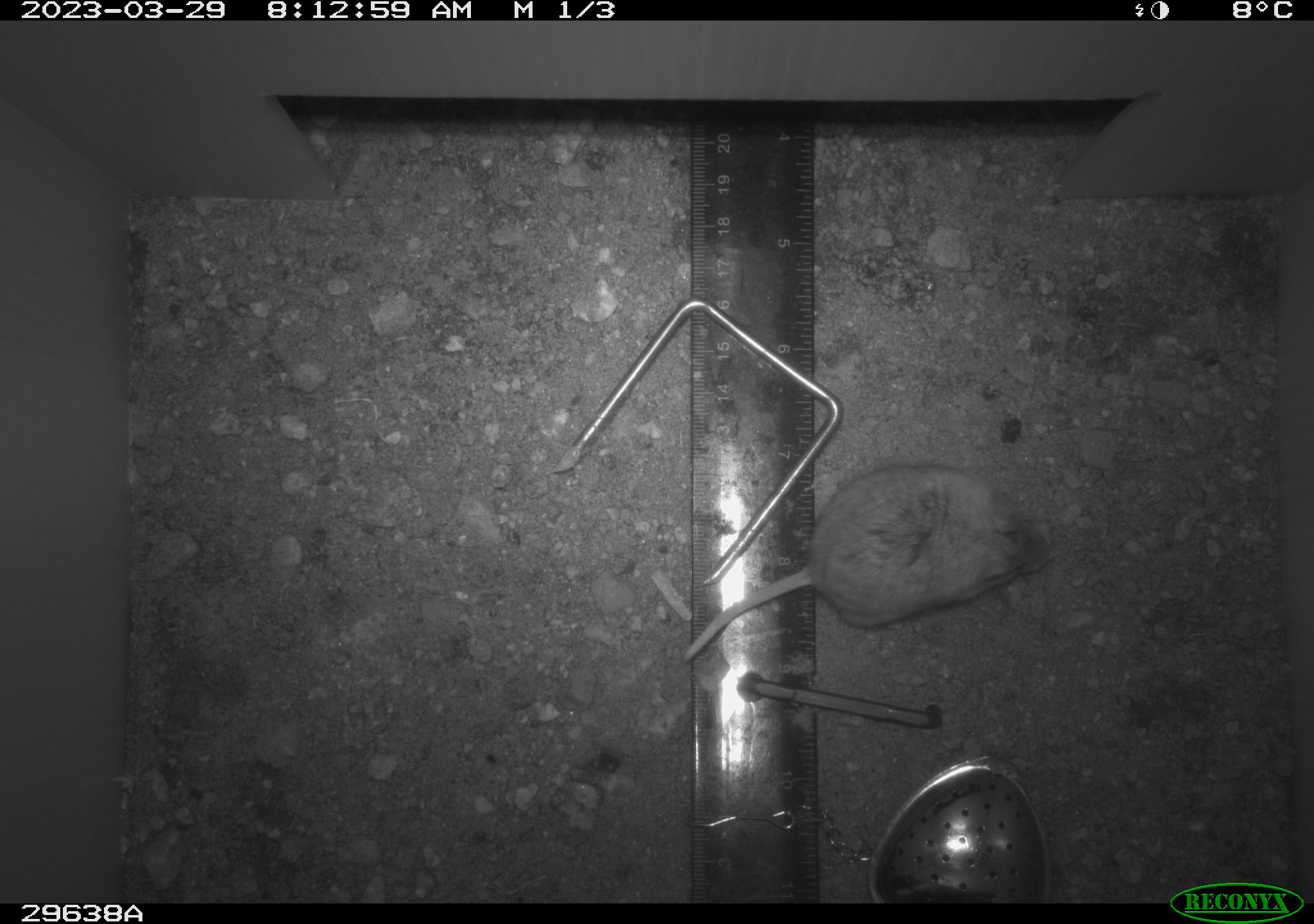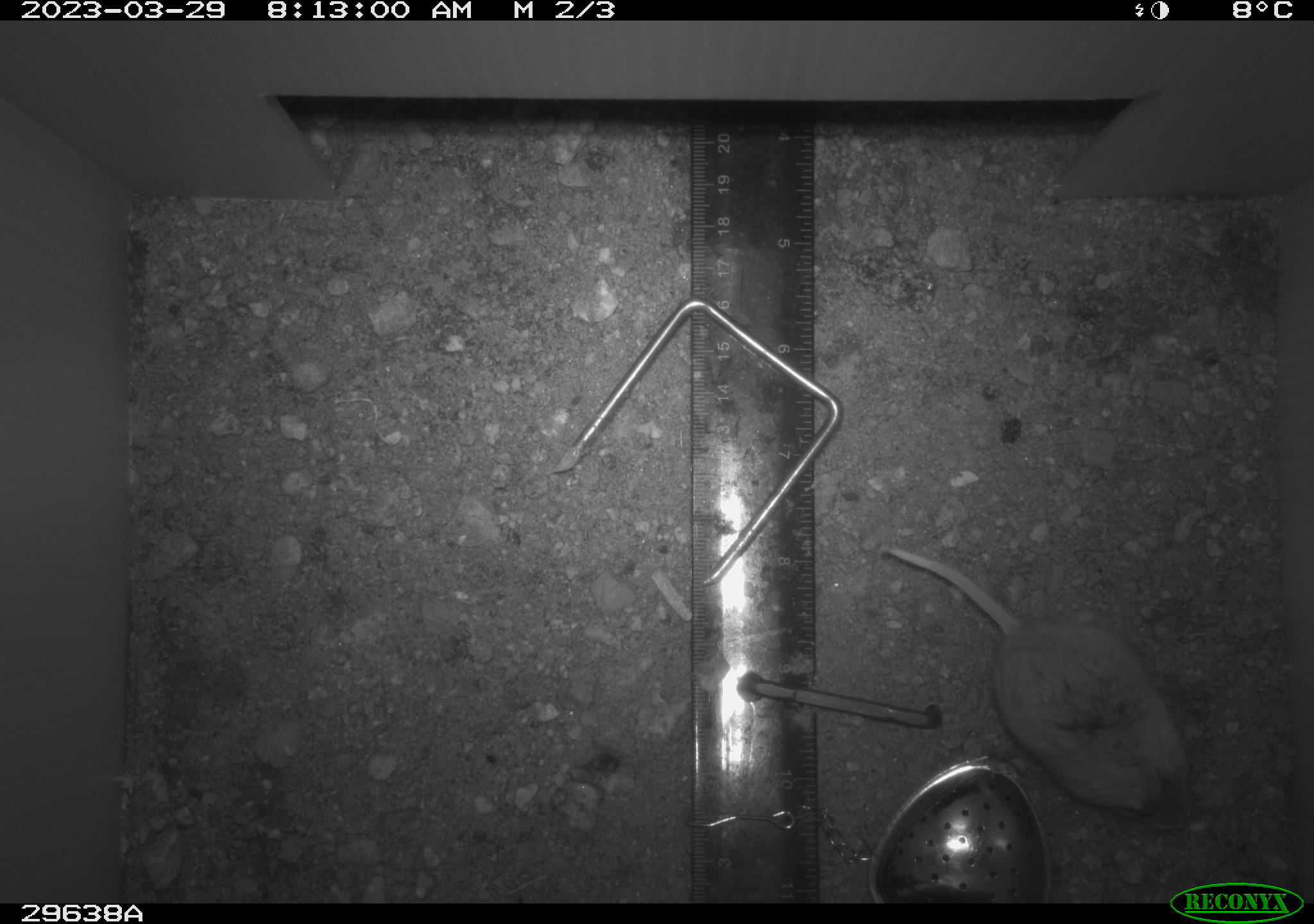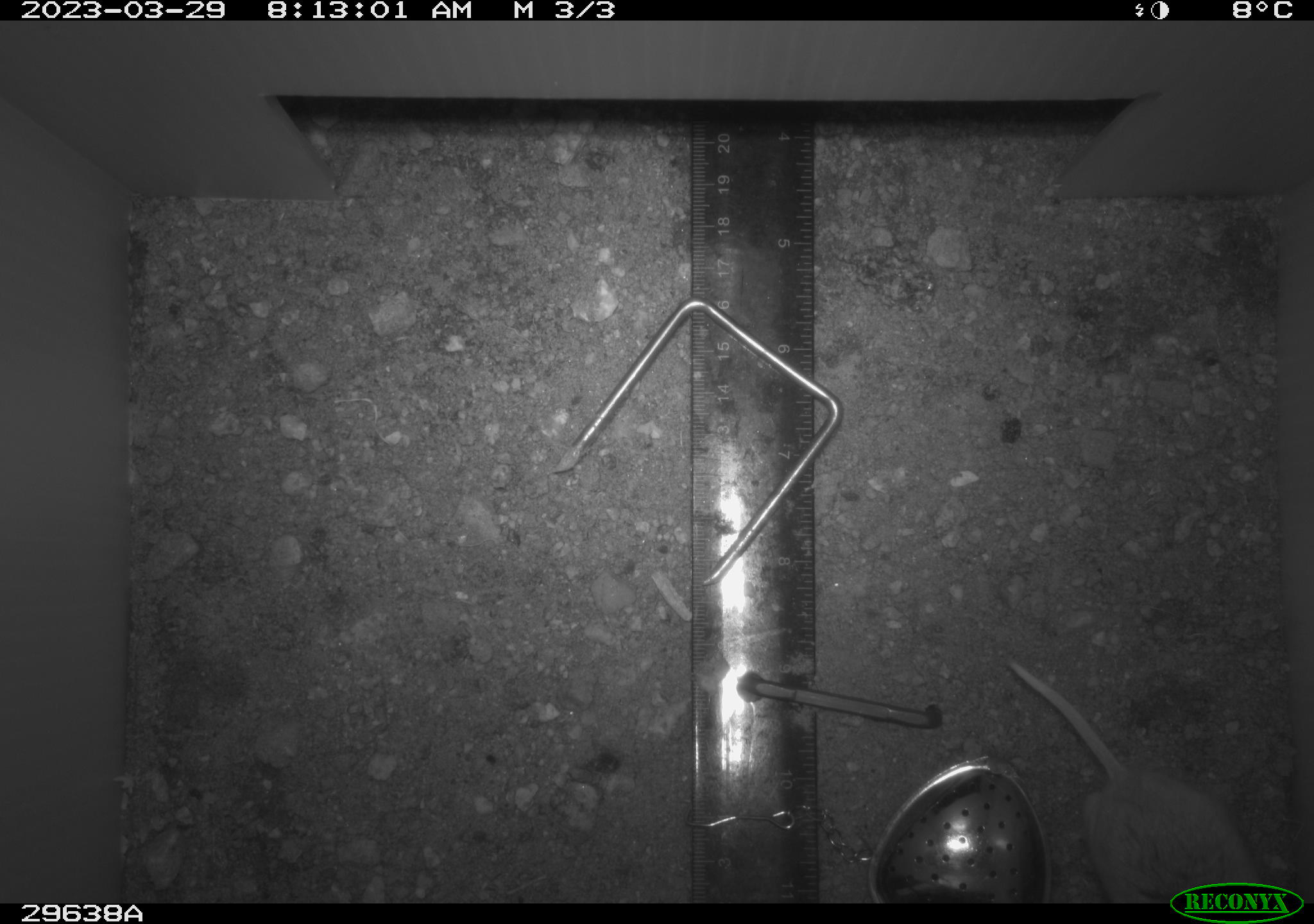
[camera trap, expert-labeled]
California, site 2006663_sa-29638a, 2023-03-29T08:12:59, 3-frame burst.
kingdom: Animalia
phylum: Chordata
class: Mammalia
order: Rodentia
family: Cricetidae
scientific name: Arvicolinae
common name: voles, lemmings, and muskrats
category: arvicolinae subfamily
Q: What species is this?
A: Arvicolinae subfamily (voles, lemmings, and muskrats) (Arvicolinae).